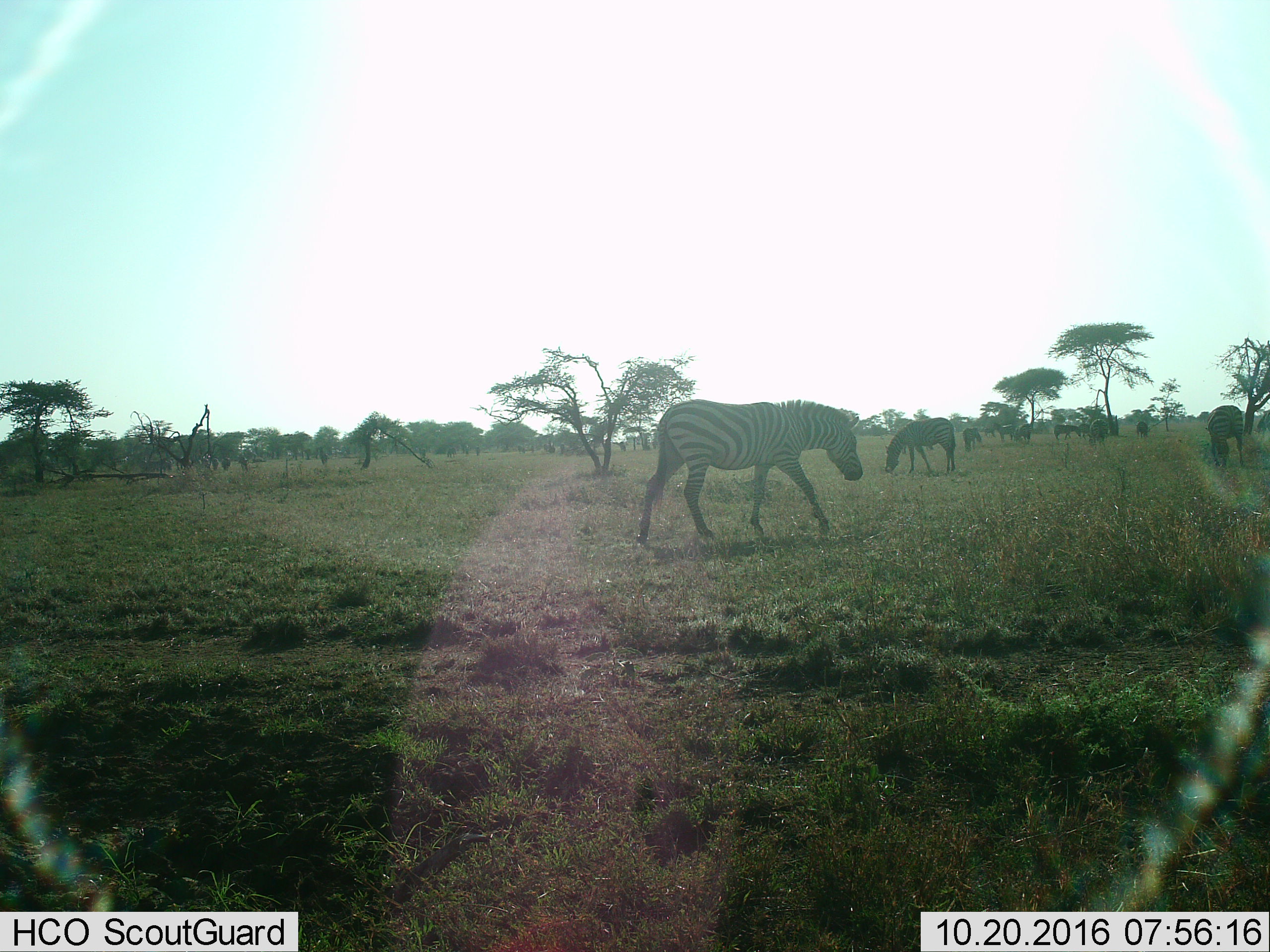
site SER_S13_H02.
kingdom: Animalia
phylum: Chordata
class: Mammalia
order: Perissodactyla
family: Equidae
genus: Equus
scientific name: Equus quagga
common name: plains zebra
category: zebraplains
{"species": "zebraplains (plains zebra) (Equus quagga)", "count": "11-50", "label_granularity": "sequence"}